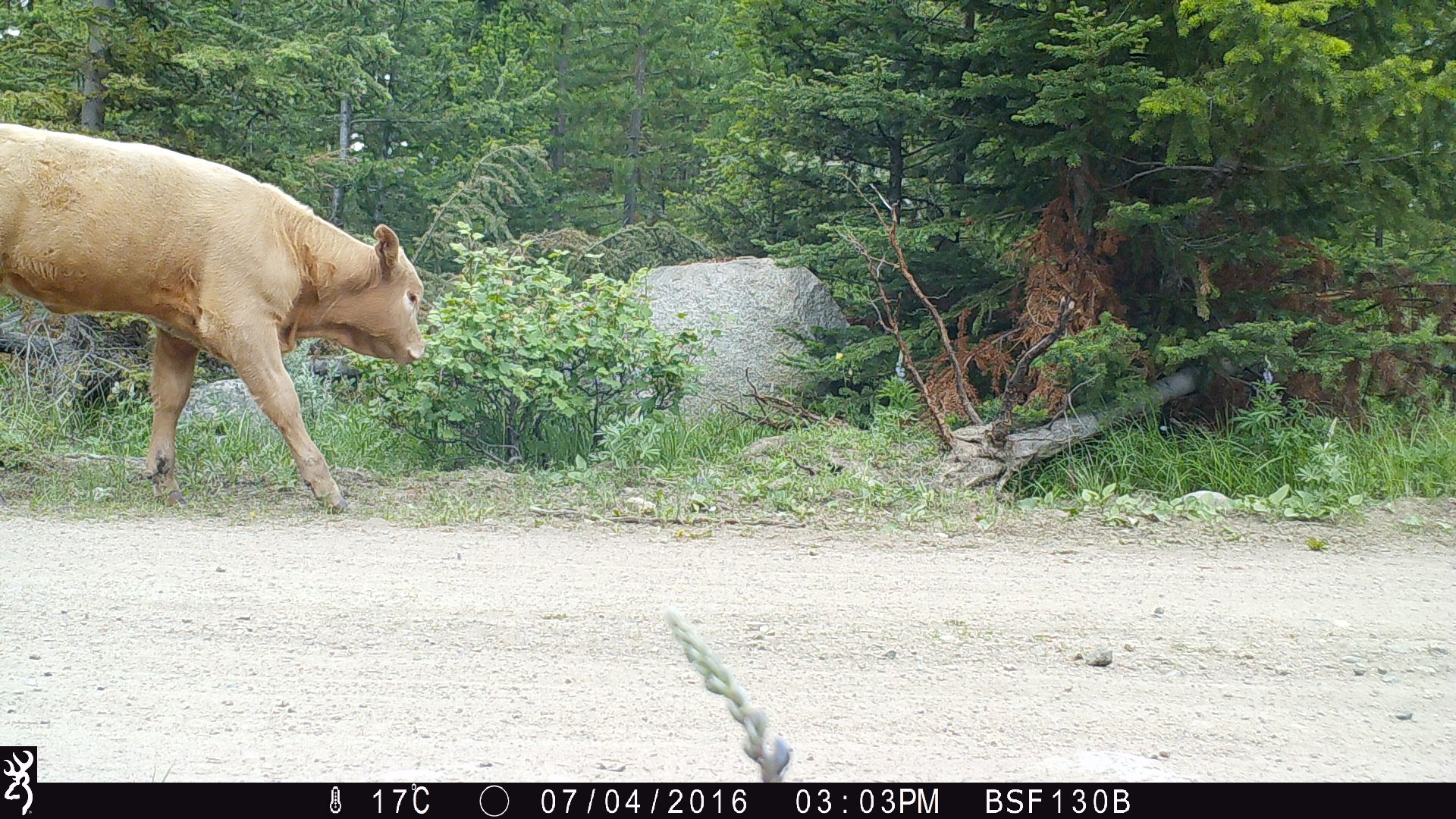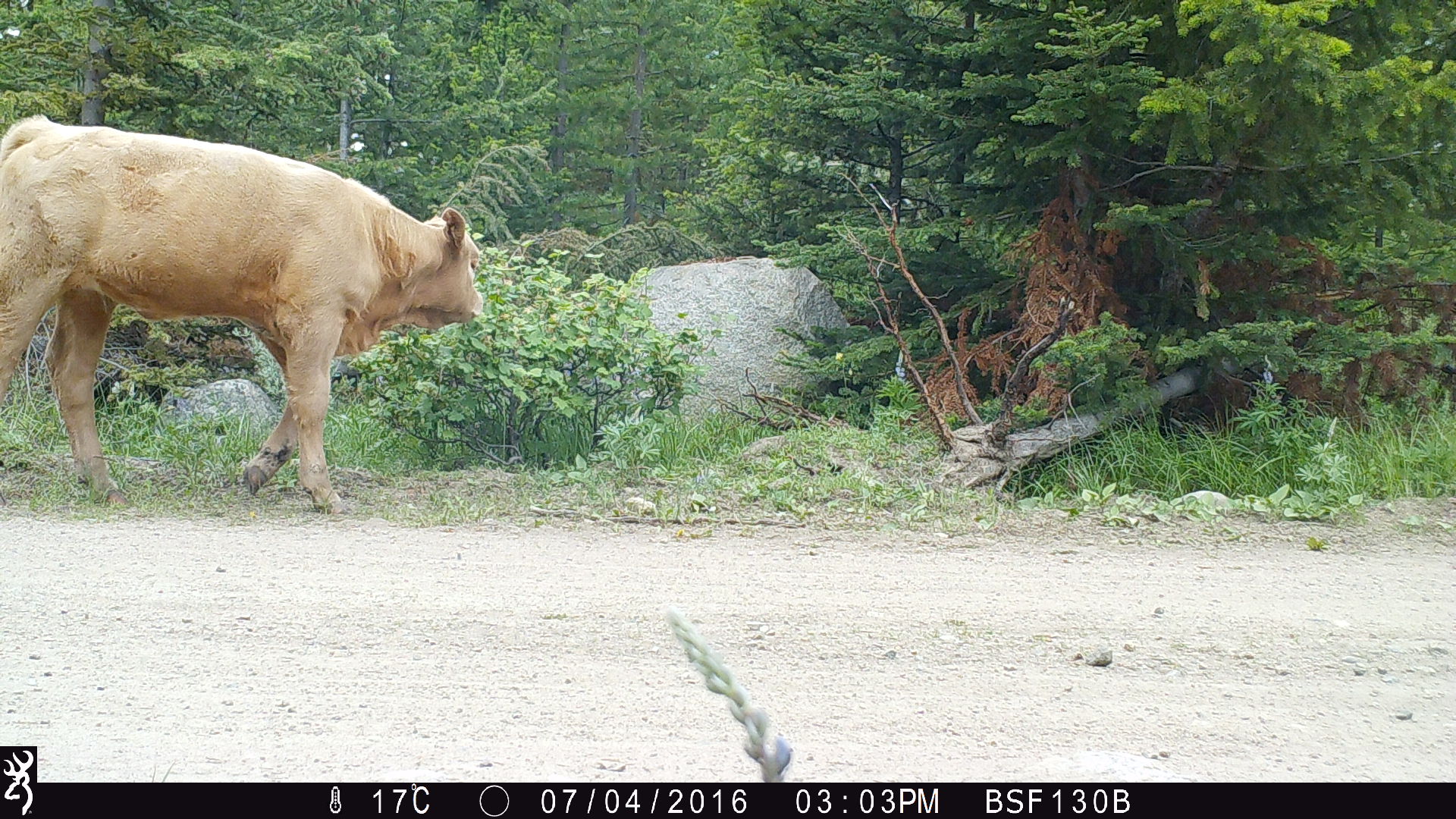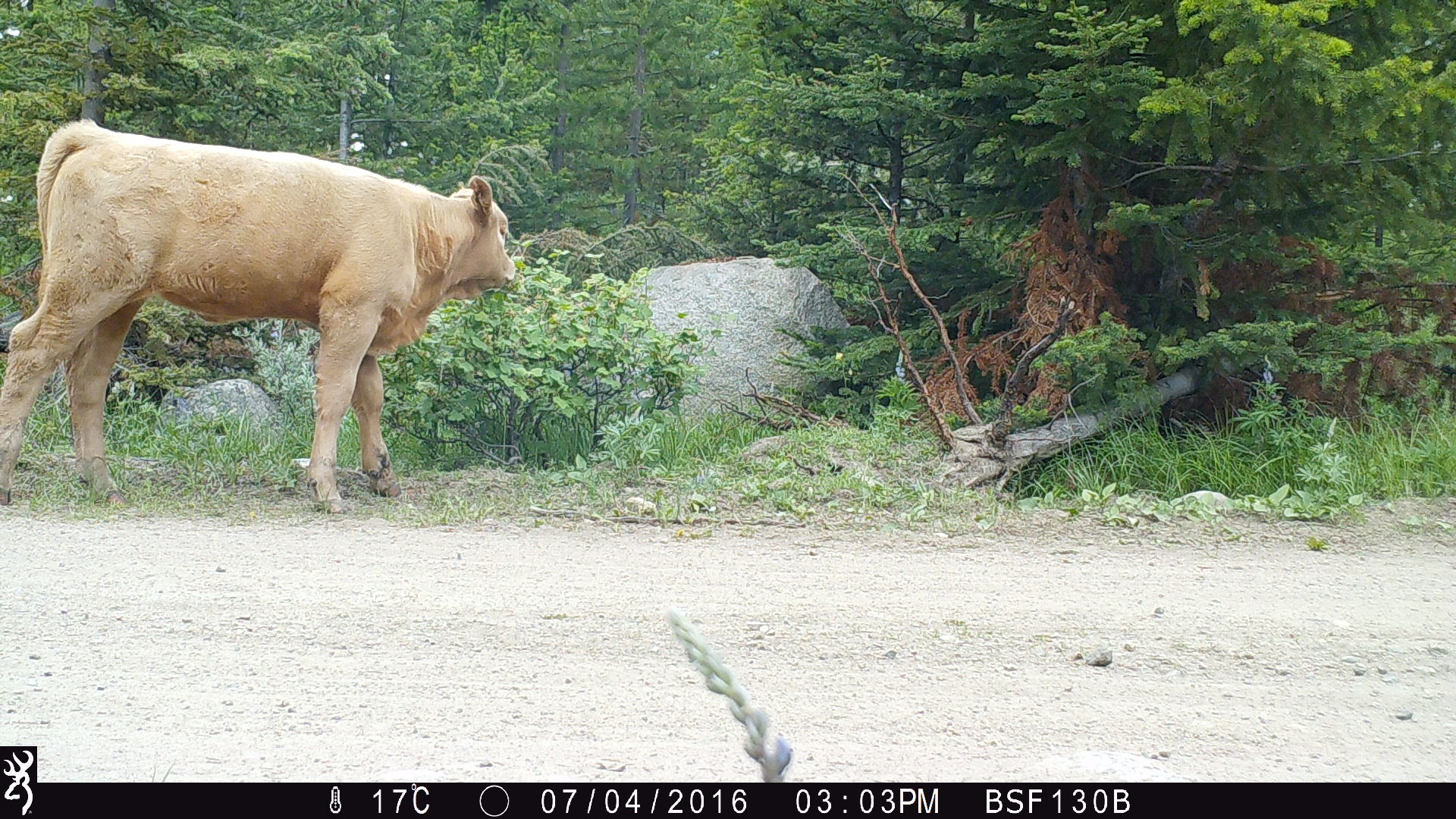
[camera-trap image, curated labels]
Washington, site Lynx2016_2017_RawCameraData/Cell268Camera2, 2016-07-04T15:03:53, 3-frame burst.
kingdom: Animalia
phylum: Chordata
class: Mammalia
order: Artiodactyla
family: Bovidae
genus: Bos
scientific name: Bos taurus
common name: domestic cattle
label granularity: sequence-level